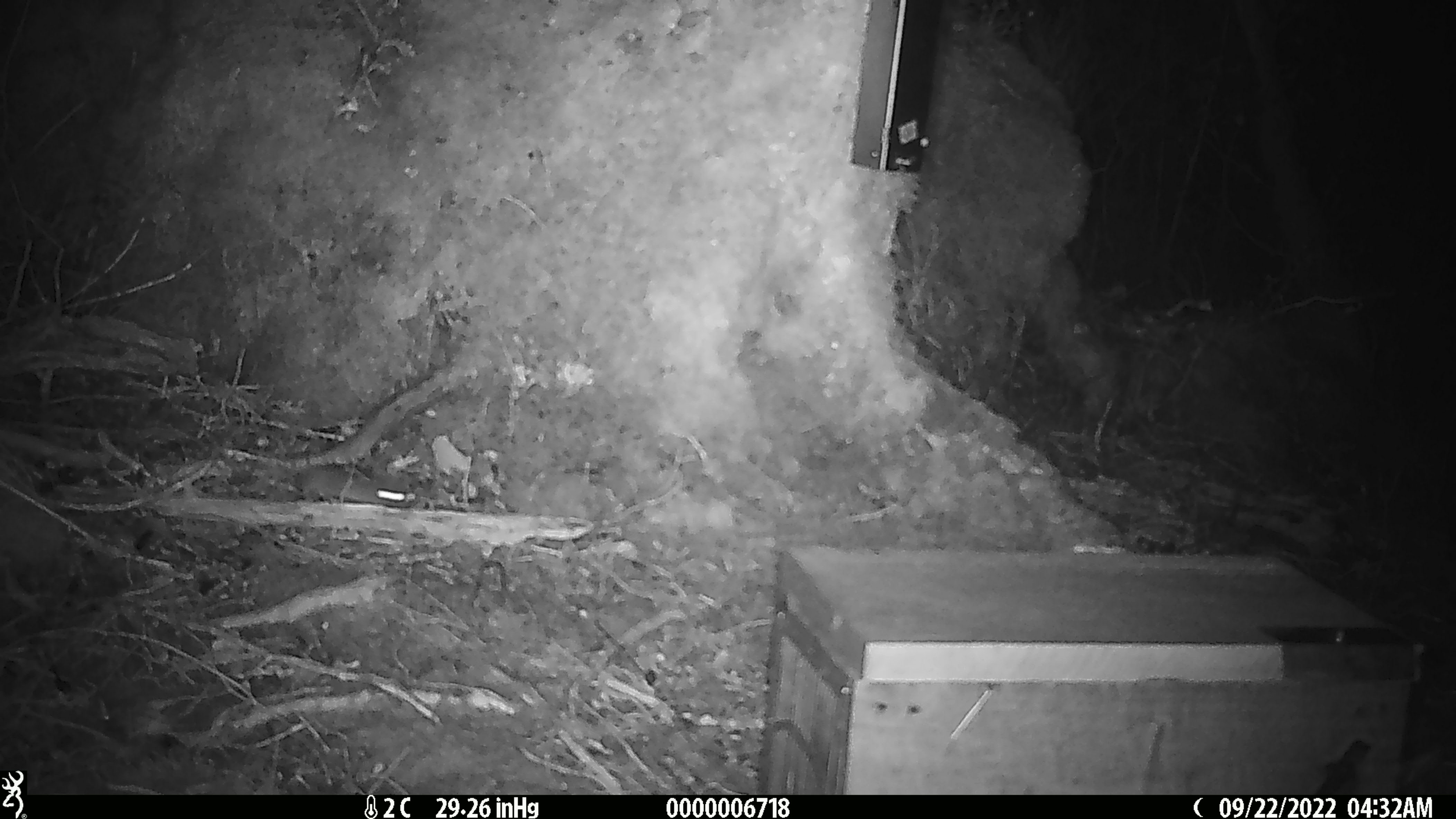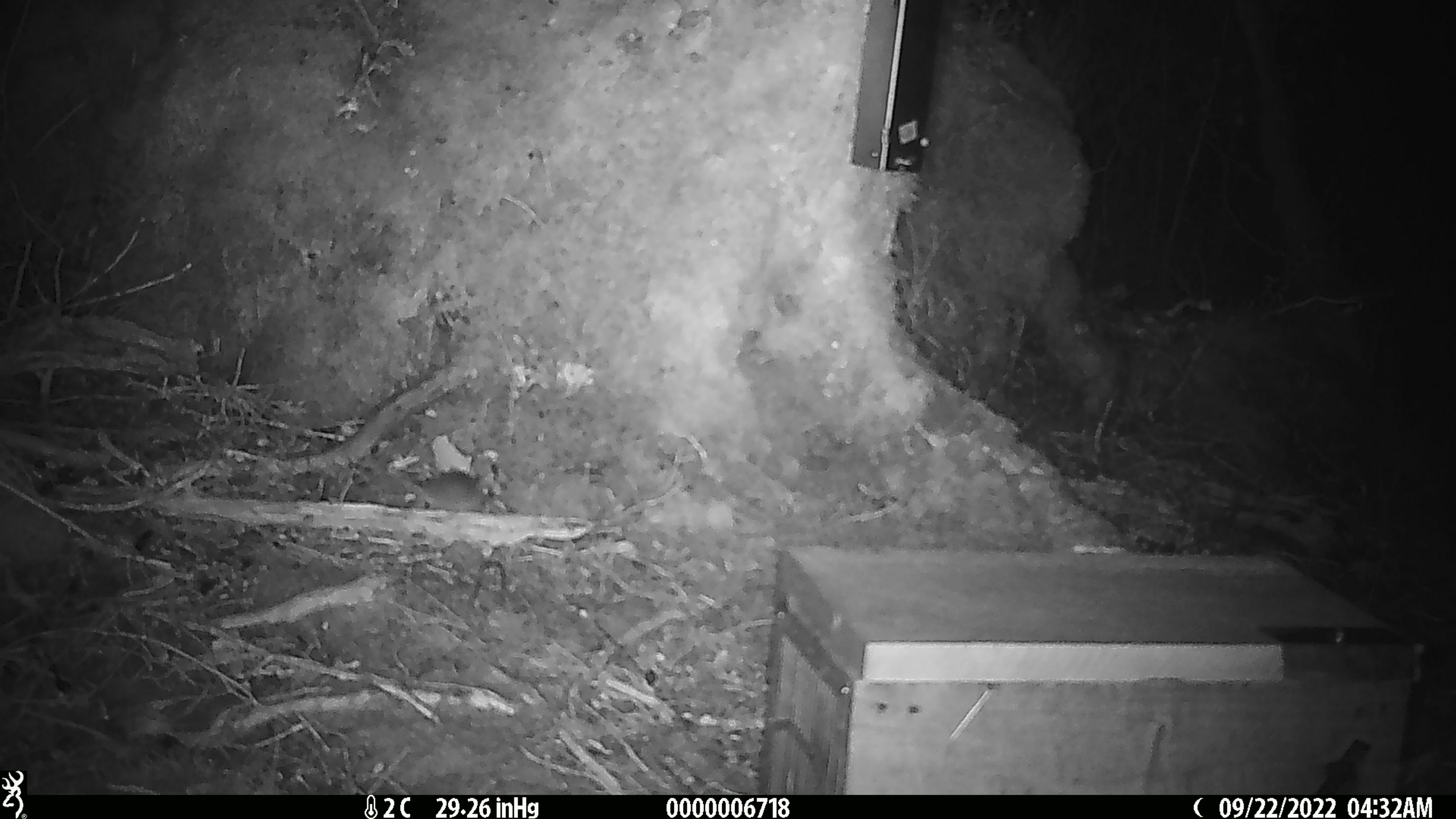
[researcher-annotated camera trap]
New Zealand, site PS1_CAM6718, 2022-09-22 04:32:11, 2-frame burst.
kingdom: Animalia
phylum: Chordata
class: Mammalia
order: Rodentia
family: Muridae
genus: Mus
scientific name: Mus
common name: mouse